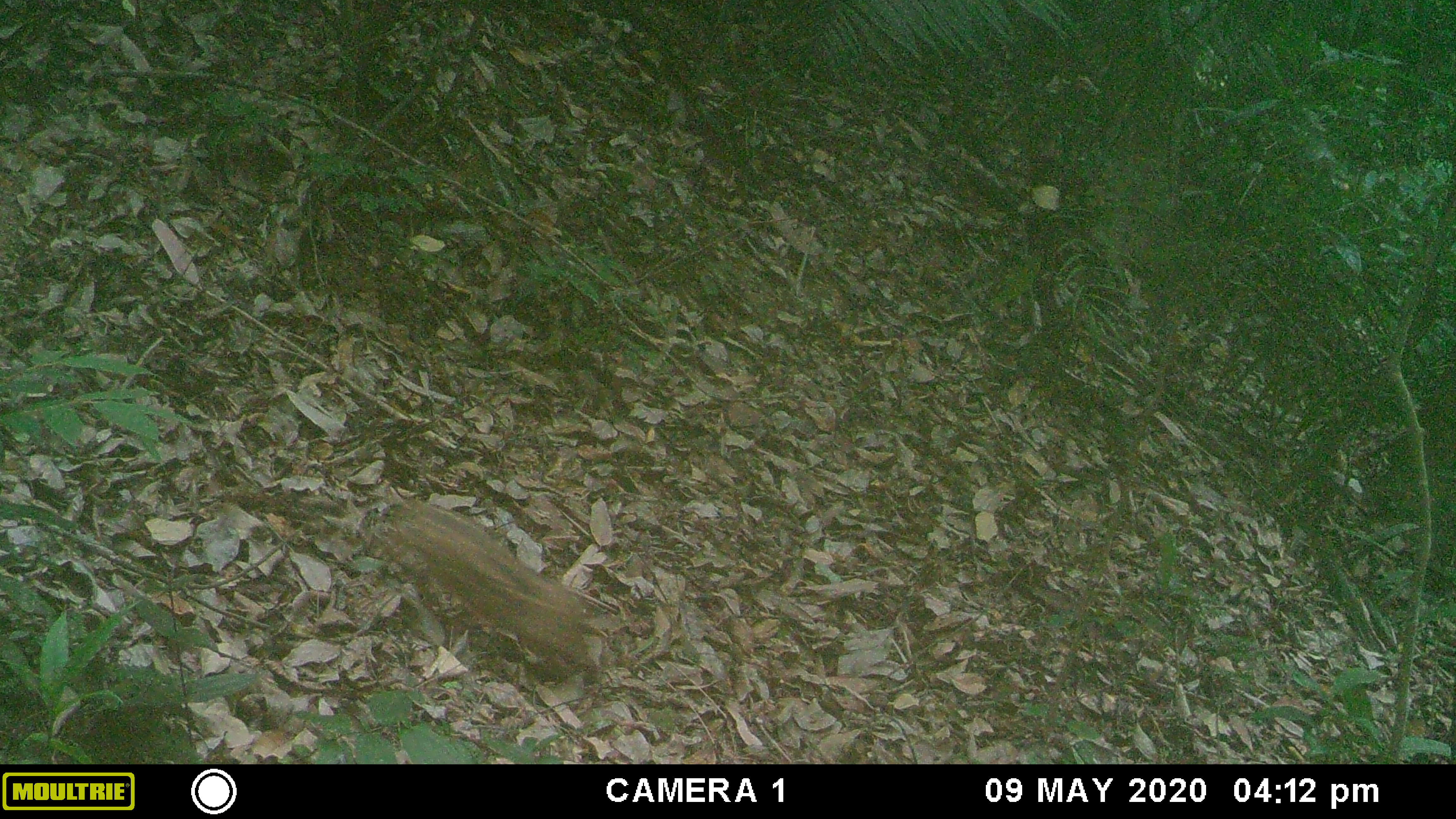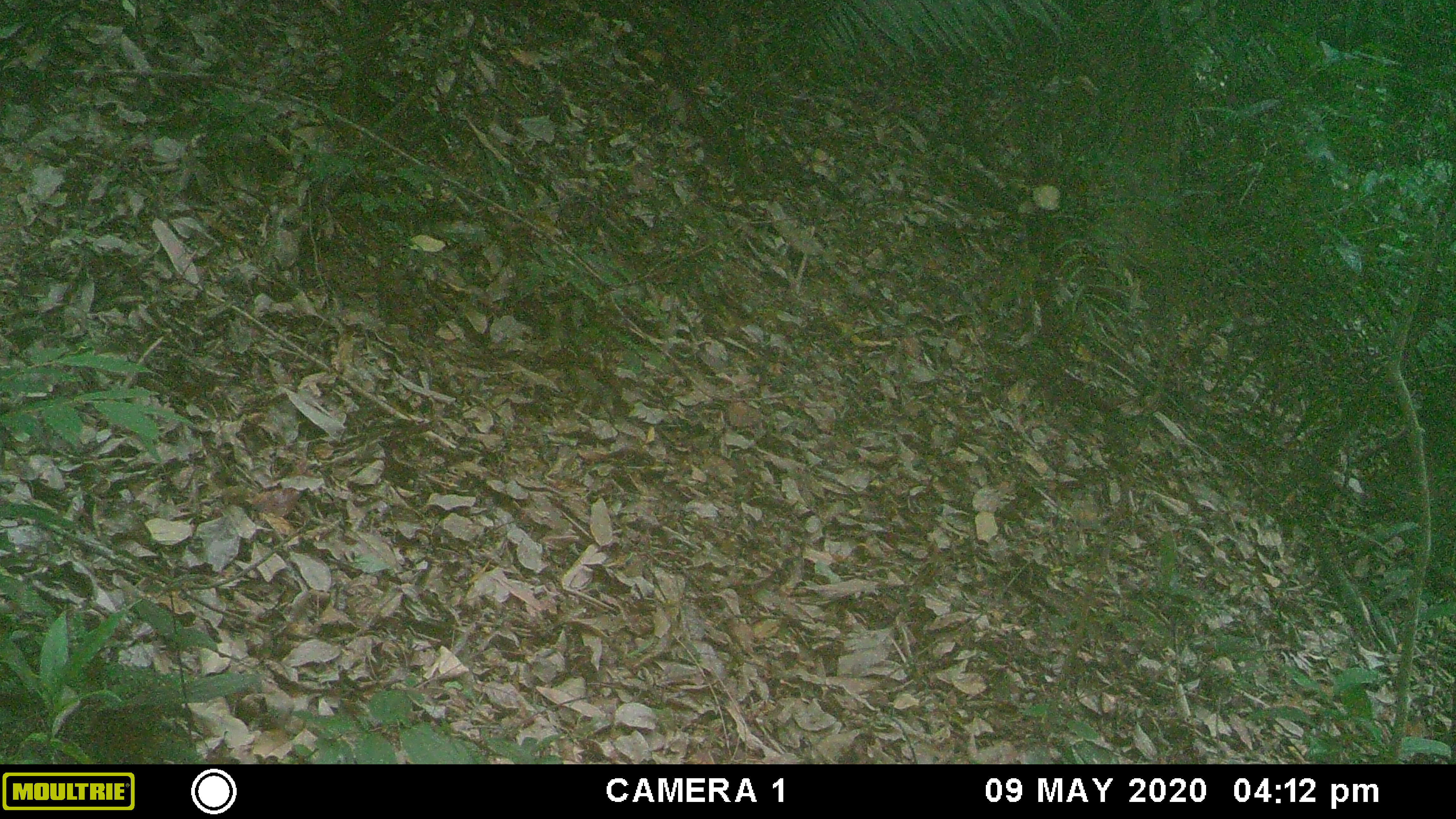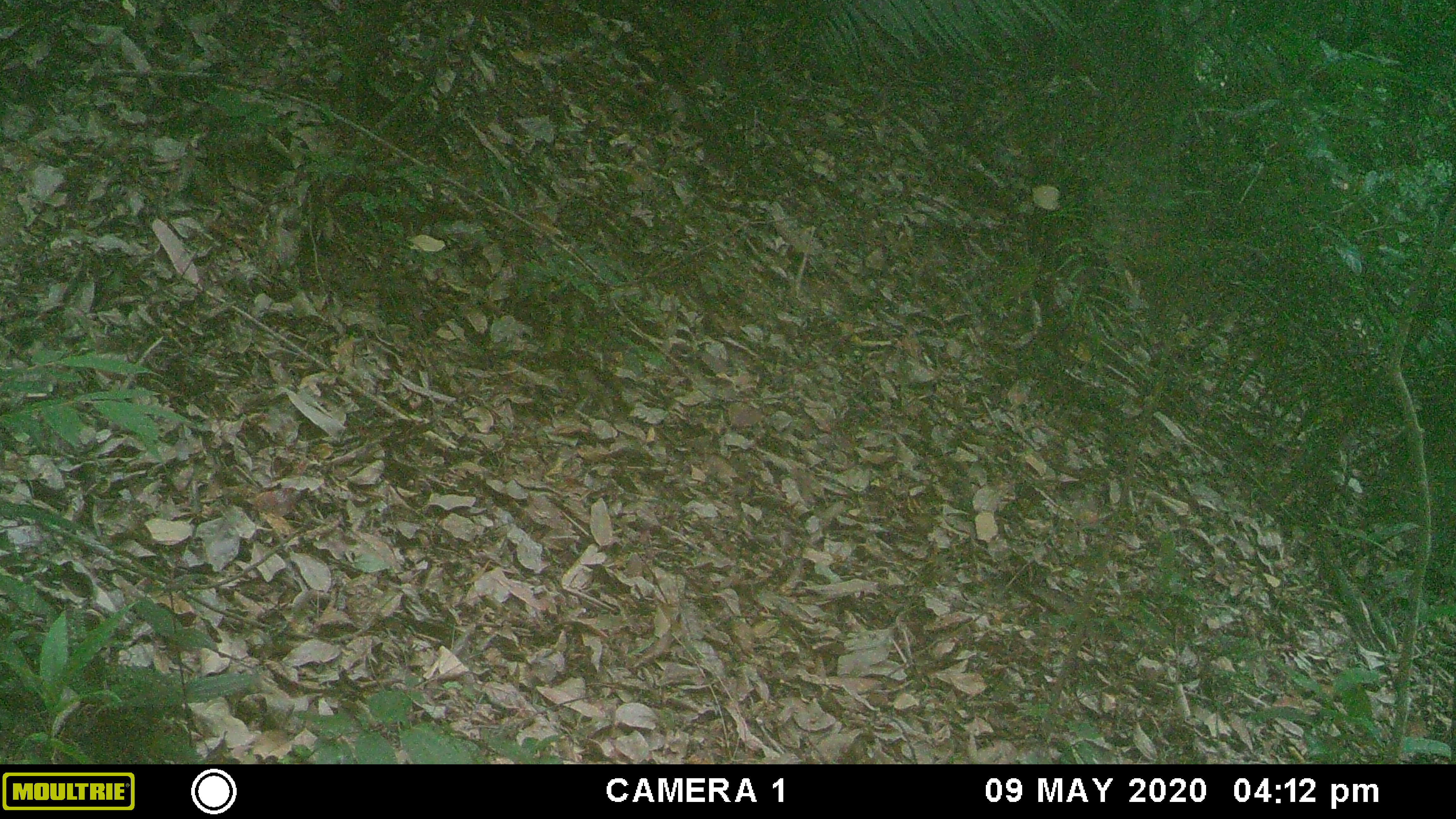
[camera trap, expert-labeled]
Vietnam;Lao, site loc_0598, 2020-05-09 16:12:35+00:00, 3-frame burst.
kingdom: Animalia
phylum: Chordata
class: Mammalia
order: Artiodactyla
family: Suidae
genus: Sus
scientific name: Sus scrofa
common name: eurasian wild pig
Eurasian wild pig (Sus scrofa). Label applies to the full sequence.